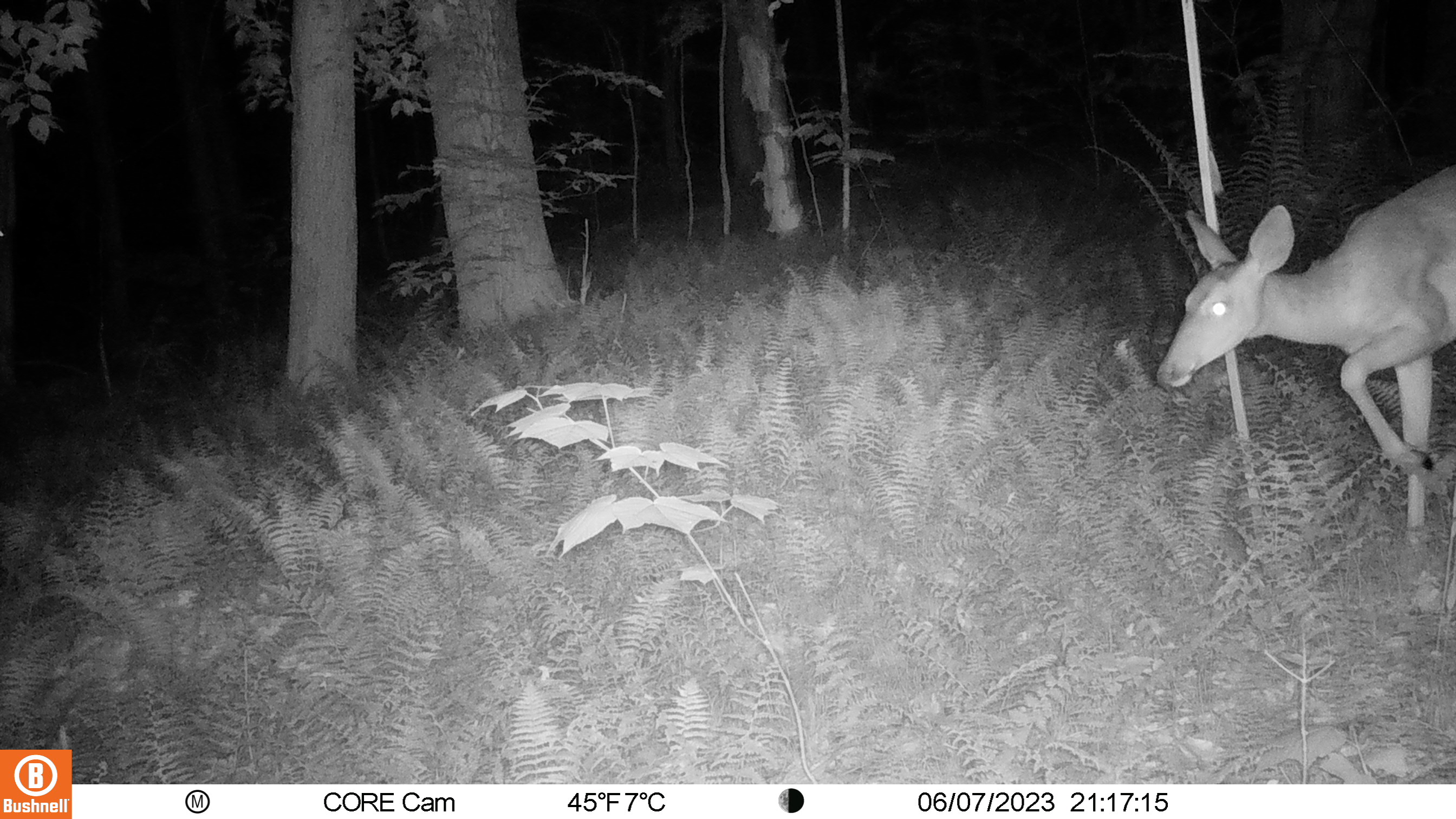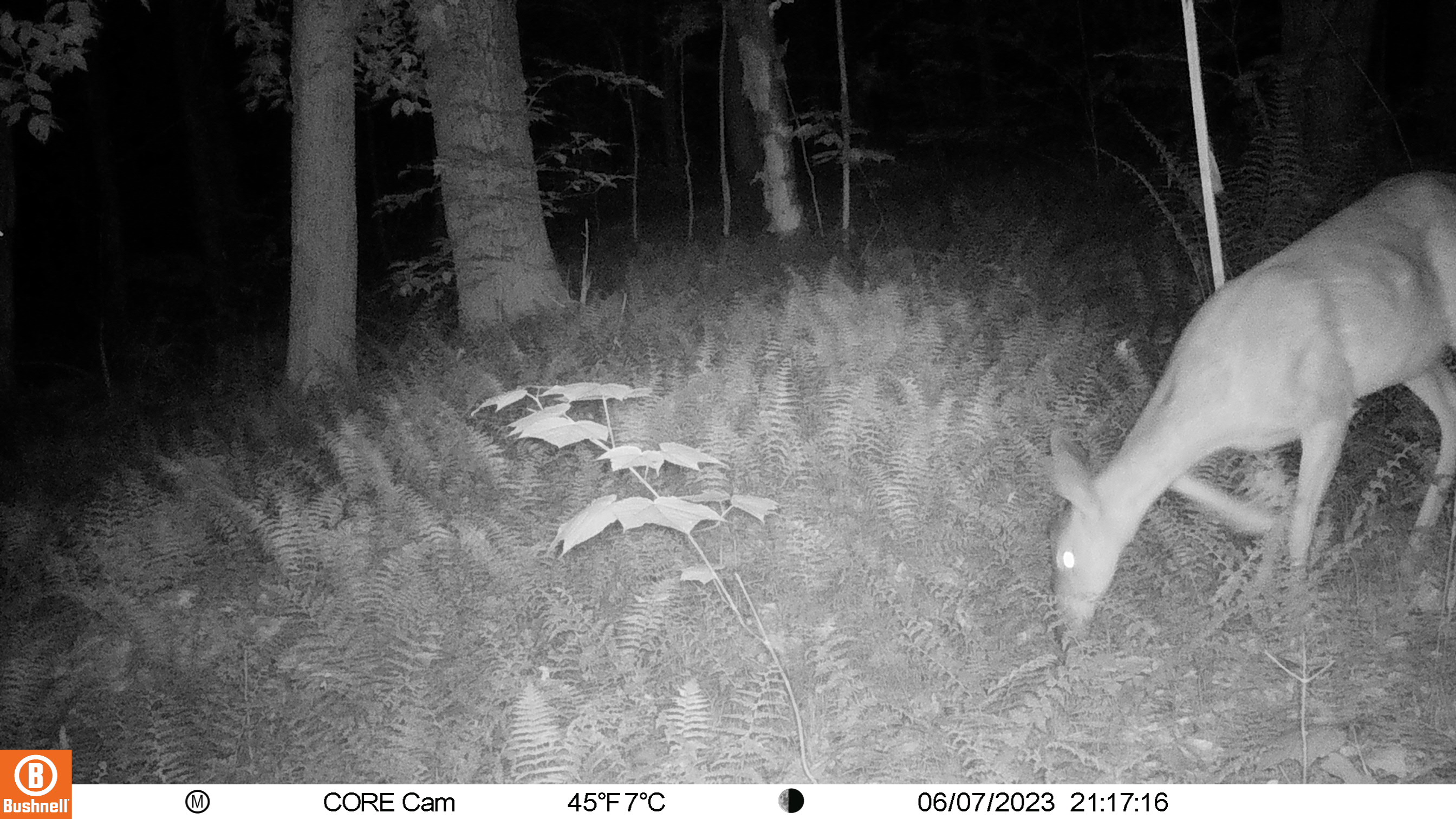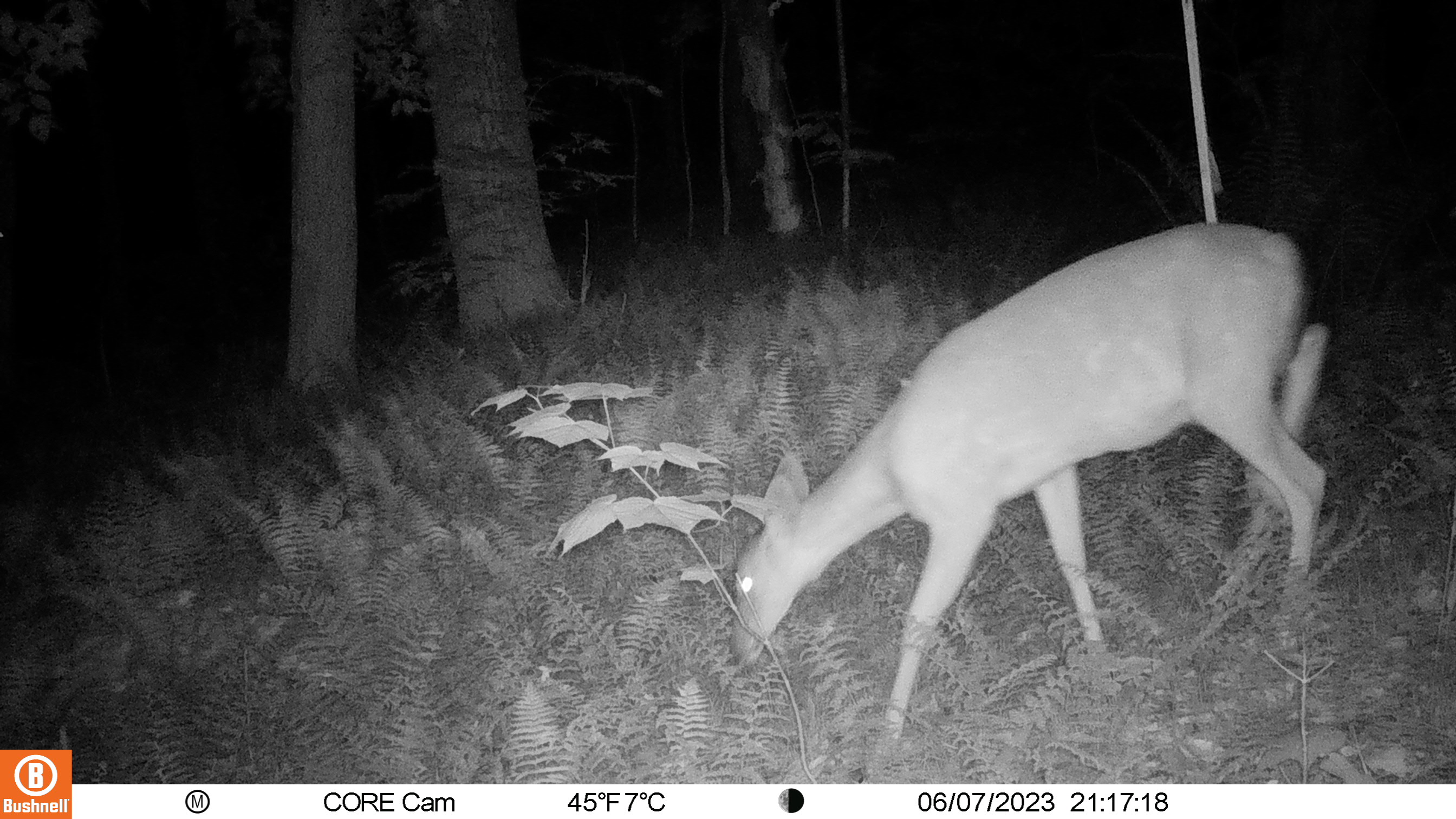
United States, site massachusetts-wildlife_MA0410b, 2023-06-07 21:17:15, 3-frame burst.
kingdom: Animalia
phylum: Chordata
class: Mammalia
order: Artiodactyla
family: Cervidae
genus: Odocoileus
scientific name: Odocoileus virginianus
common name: white-tailed deer